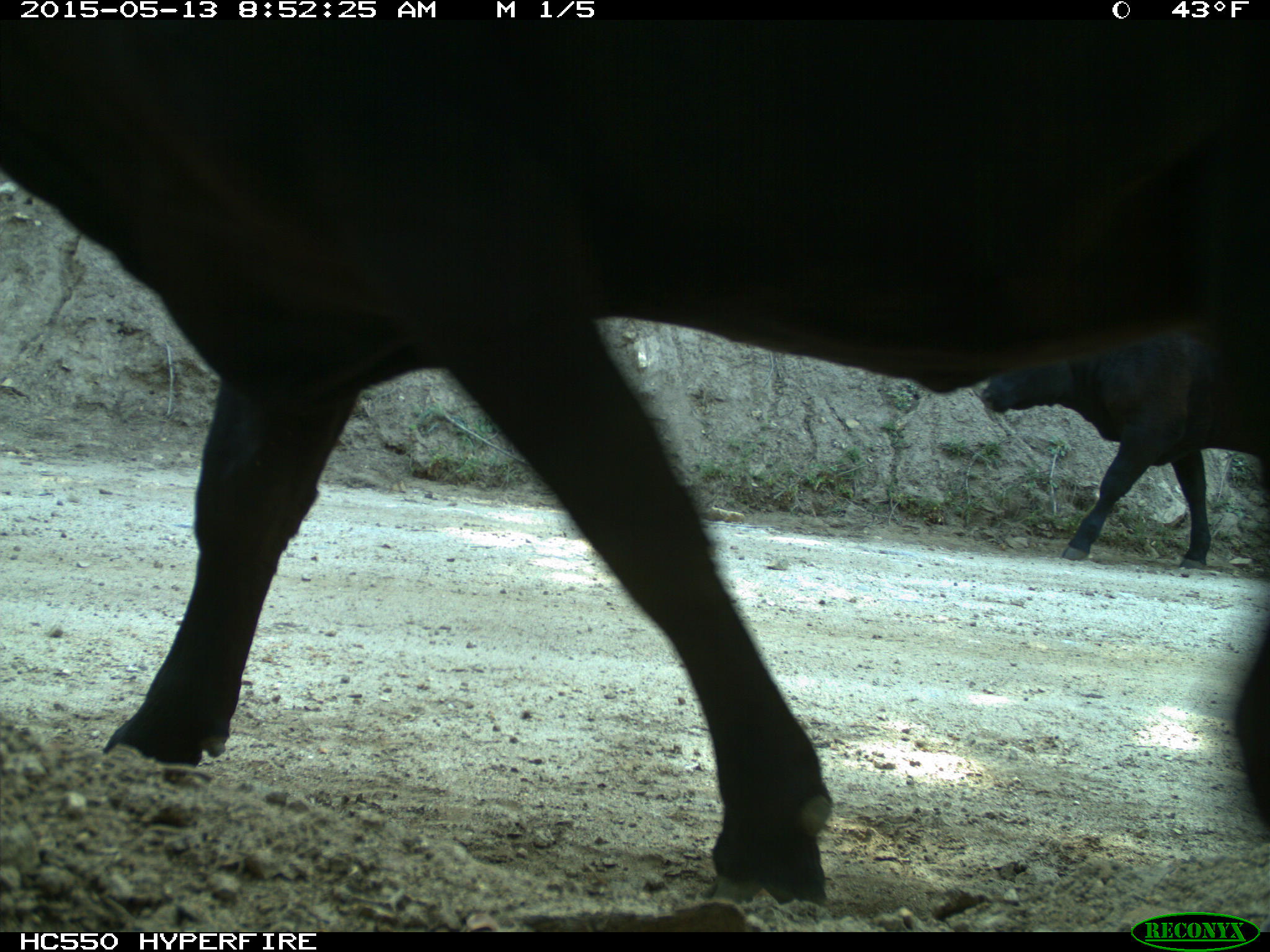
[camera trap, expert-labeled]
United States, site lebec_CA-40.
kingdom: Animalia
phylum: Chordata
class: Mammalia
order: Artiodactyla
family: Bovidae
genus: Bos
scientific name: Bos taurus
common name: domestic cow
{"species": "Bos taurus (domestic cow)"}